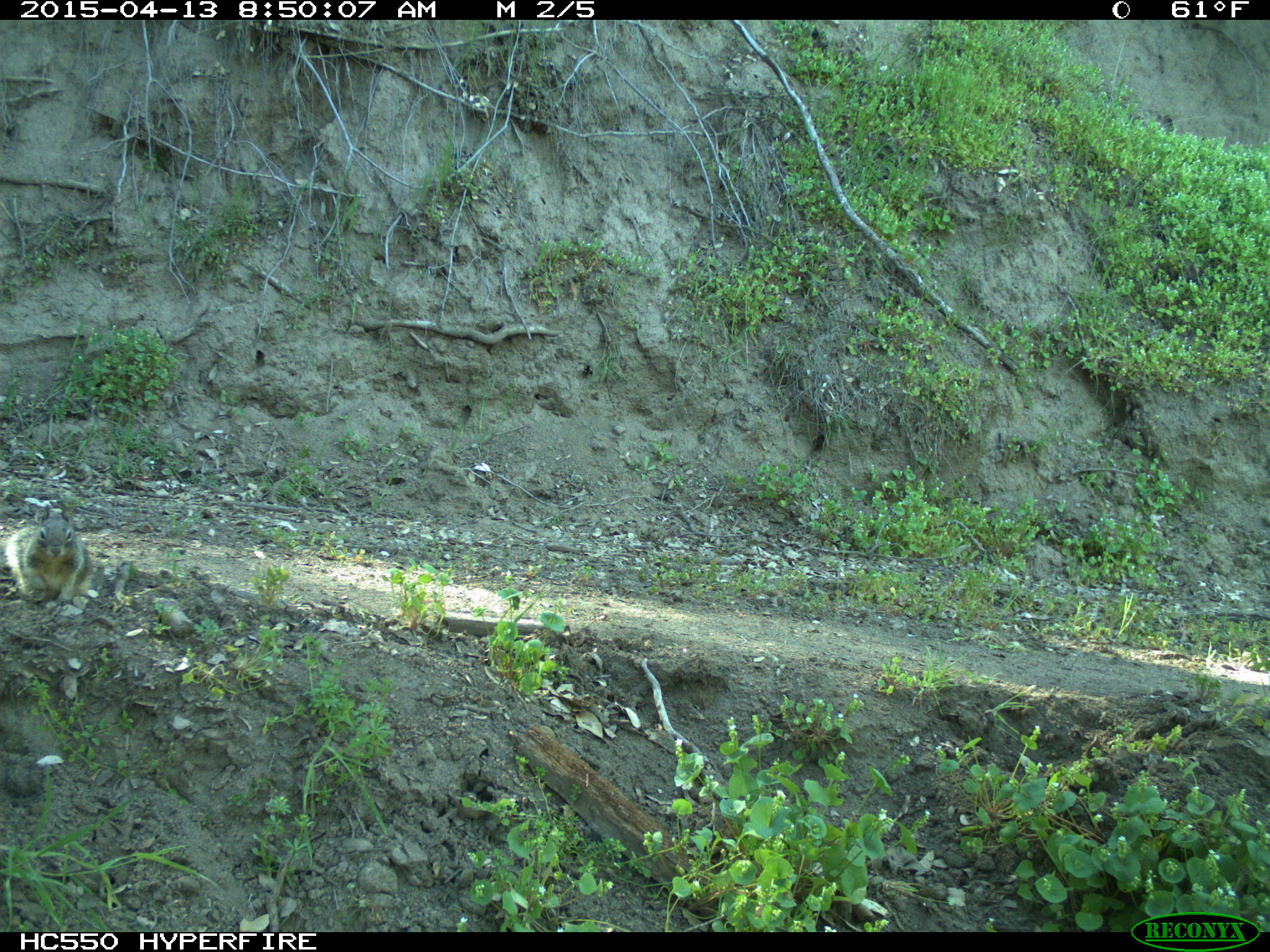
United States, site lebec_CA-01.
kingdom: Animalia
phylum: Chordata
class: Mammalia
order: Rodentia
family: Sciuridae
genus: Otospermophilus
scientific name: Otospermophilus beecheyi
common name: california ground squirrel